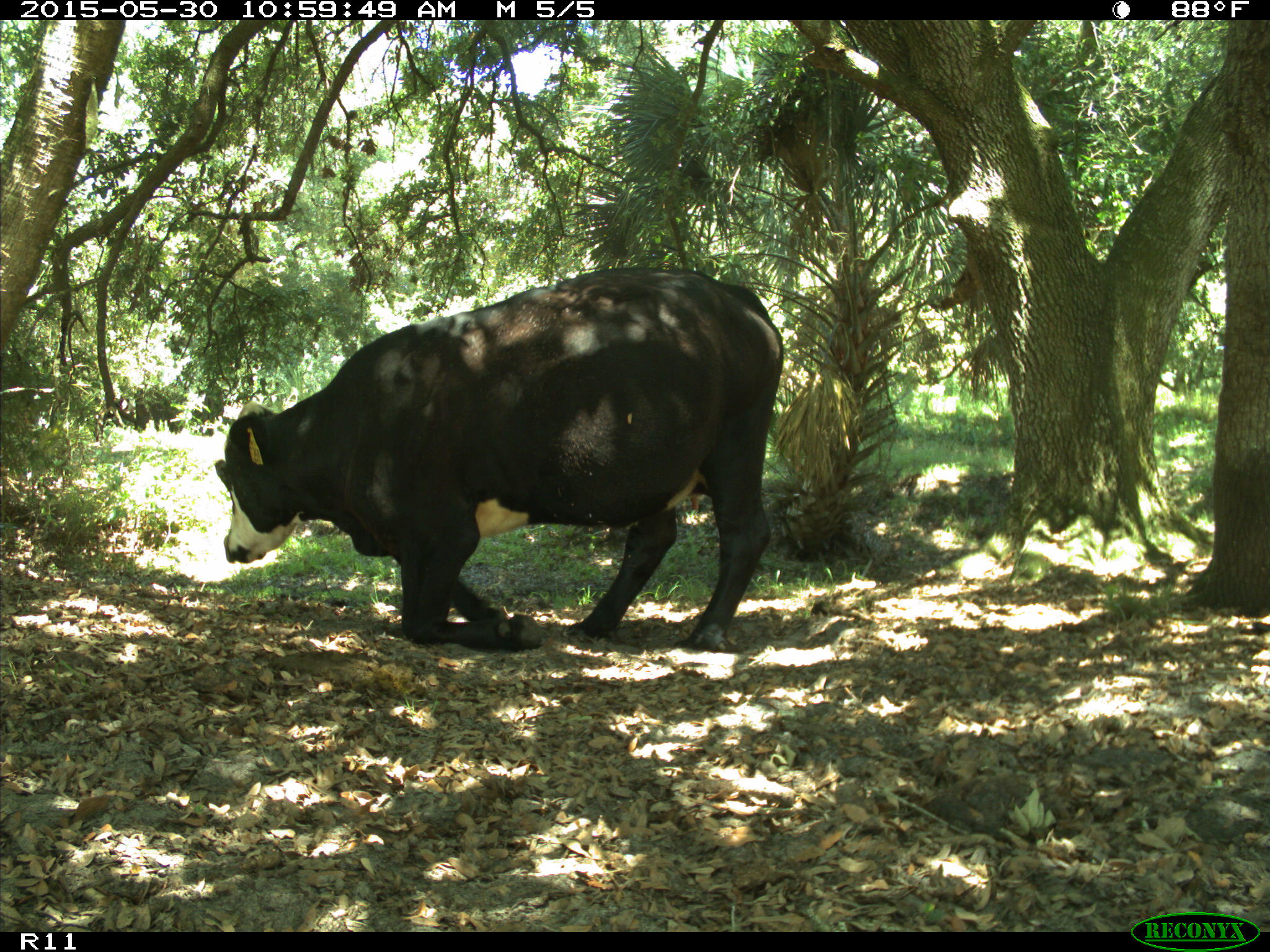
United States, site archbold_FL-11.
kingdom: Animalia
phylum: Chordata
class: Mammalia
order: Artiodactyla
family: Bovidae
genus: Bos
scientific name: Bos taurus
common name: domestic cow